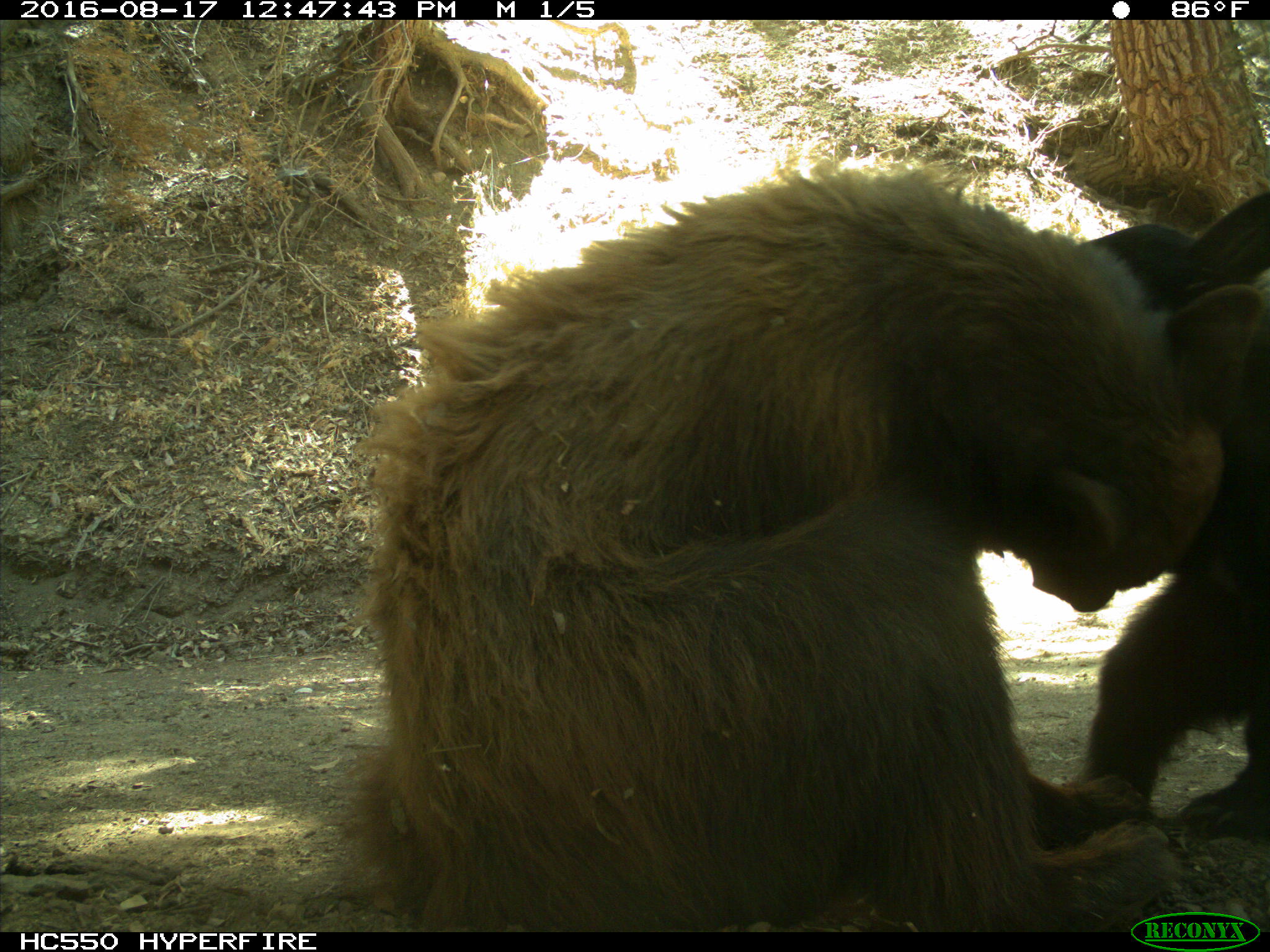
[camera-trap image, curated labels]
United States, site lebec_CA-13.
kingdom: Animalia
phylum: Chordata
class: Mammalia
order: Carnivora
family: Ursidae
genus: Ursus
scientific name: Ursus americanus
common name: american black bear